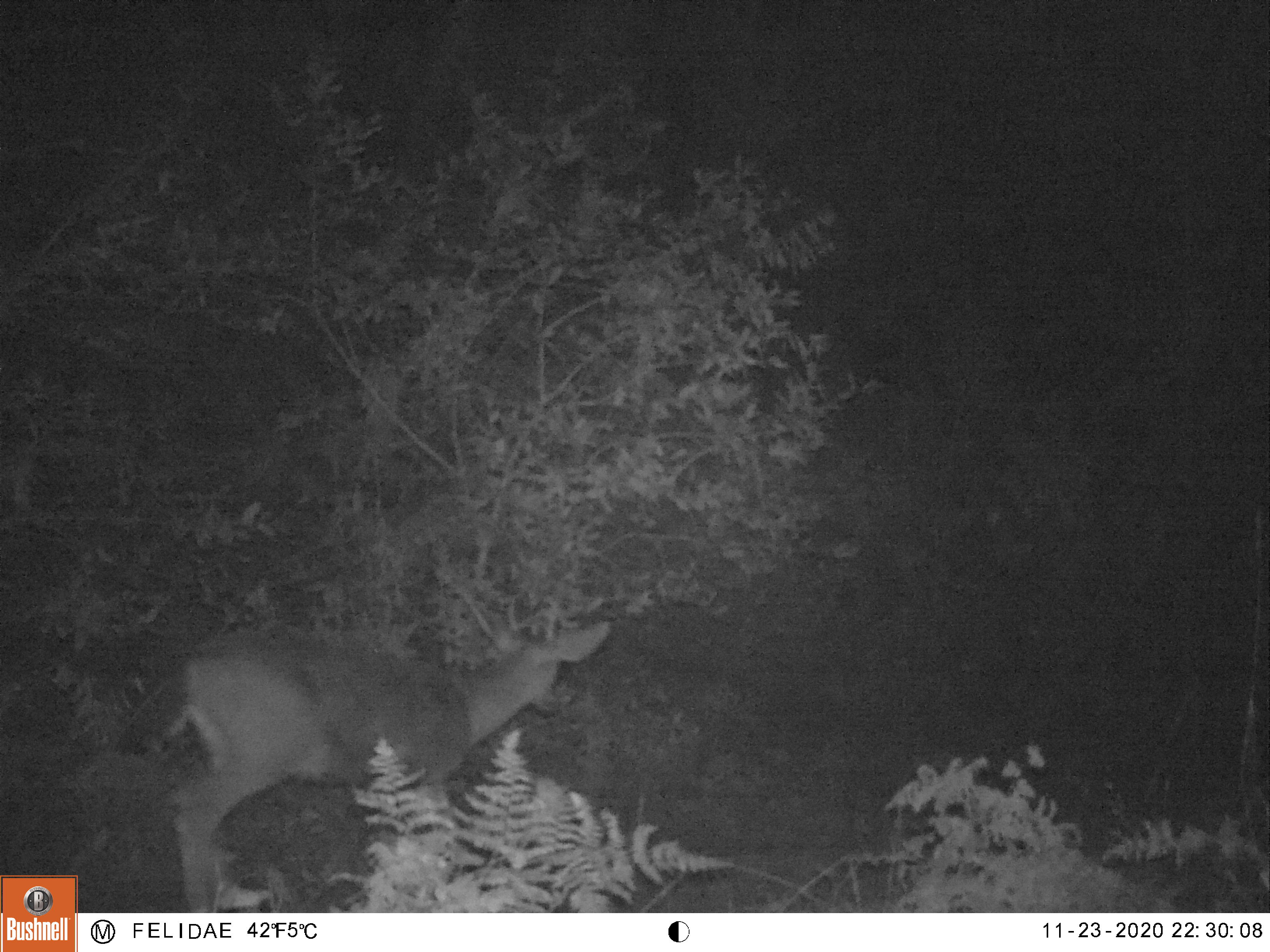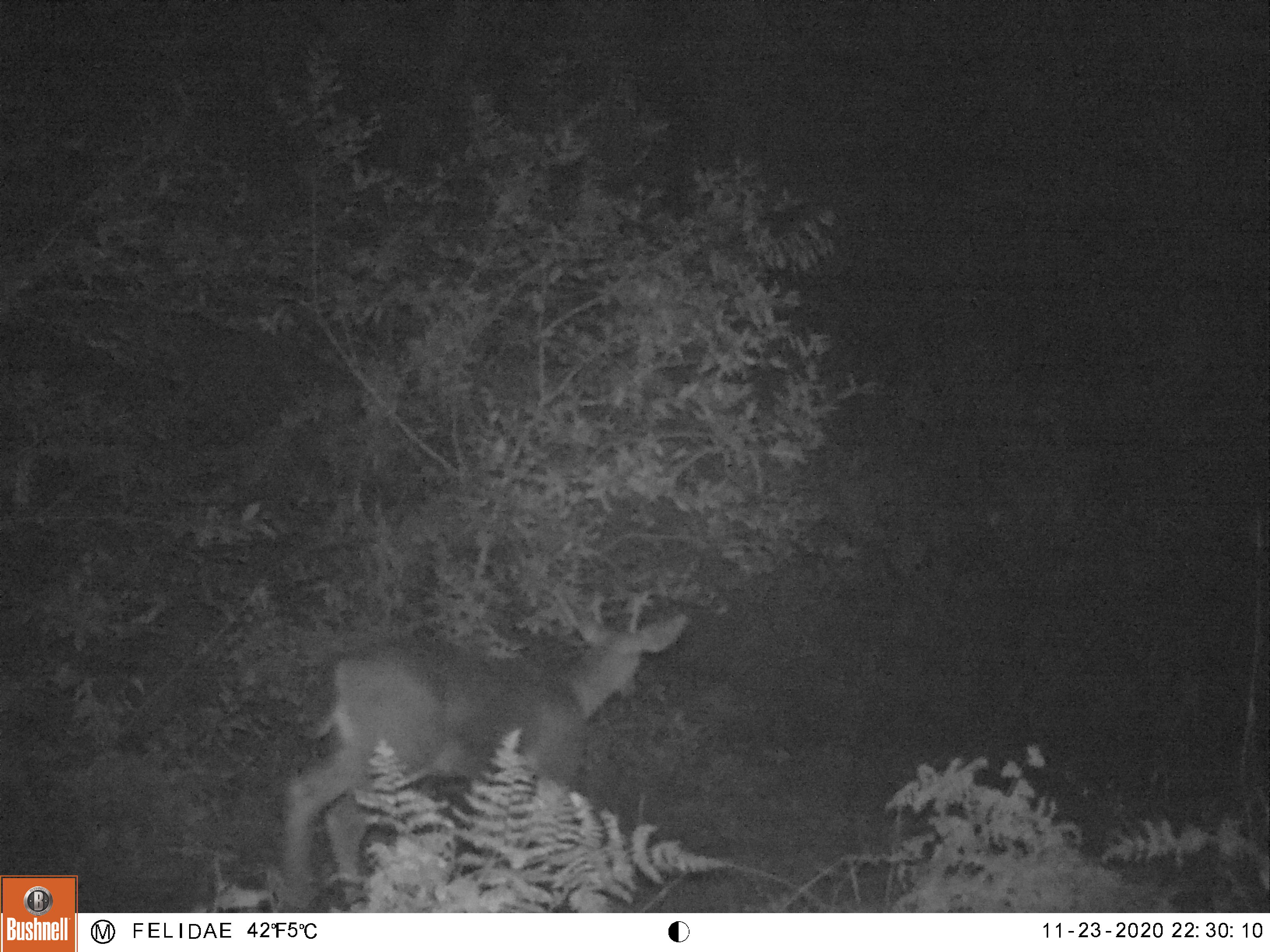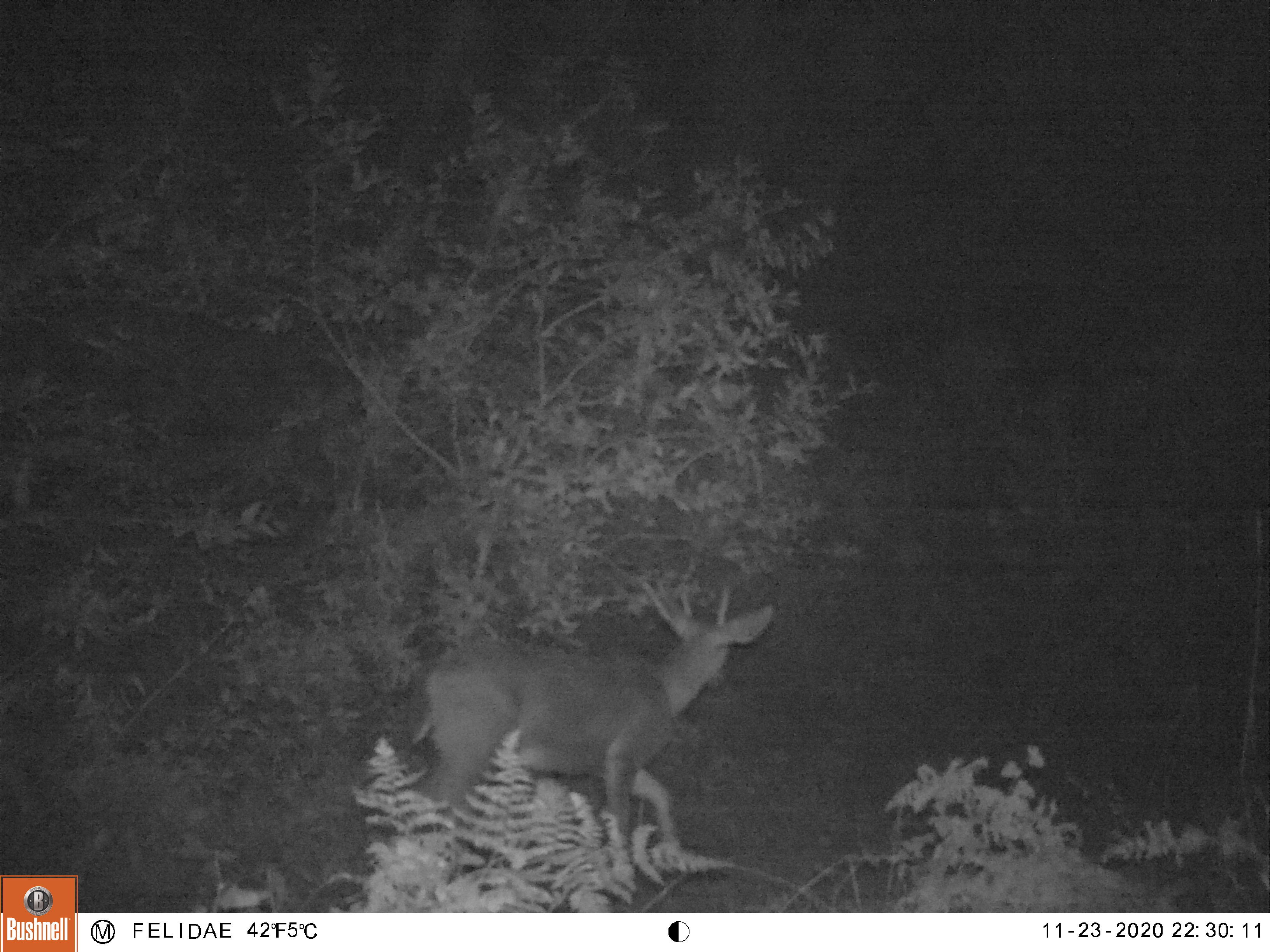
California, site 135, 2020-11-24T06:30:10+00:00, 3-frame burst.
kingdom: Animalia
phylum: Chordata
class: Mammalia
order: Artiodactyla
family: Cervidae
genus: Odocoileus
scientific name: Odocoileus hemionus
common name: mule deer